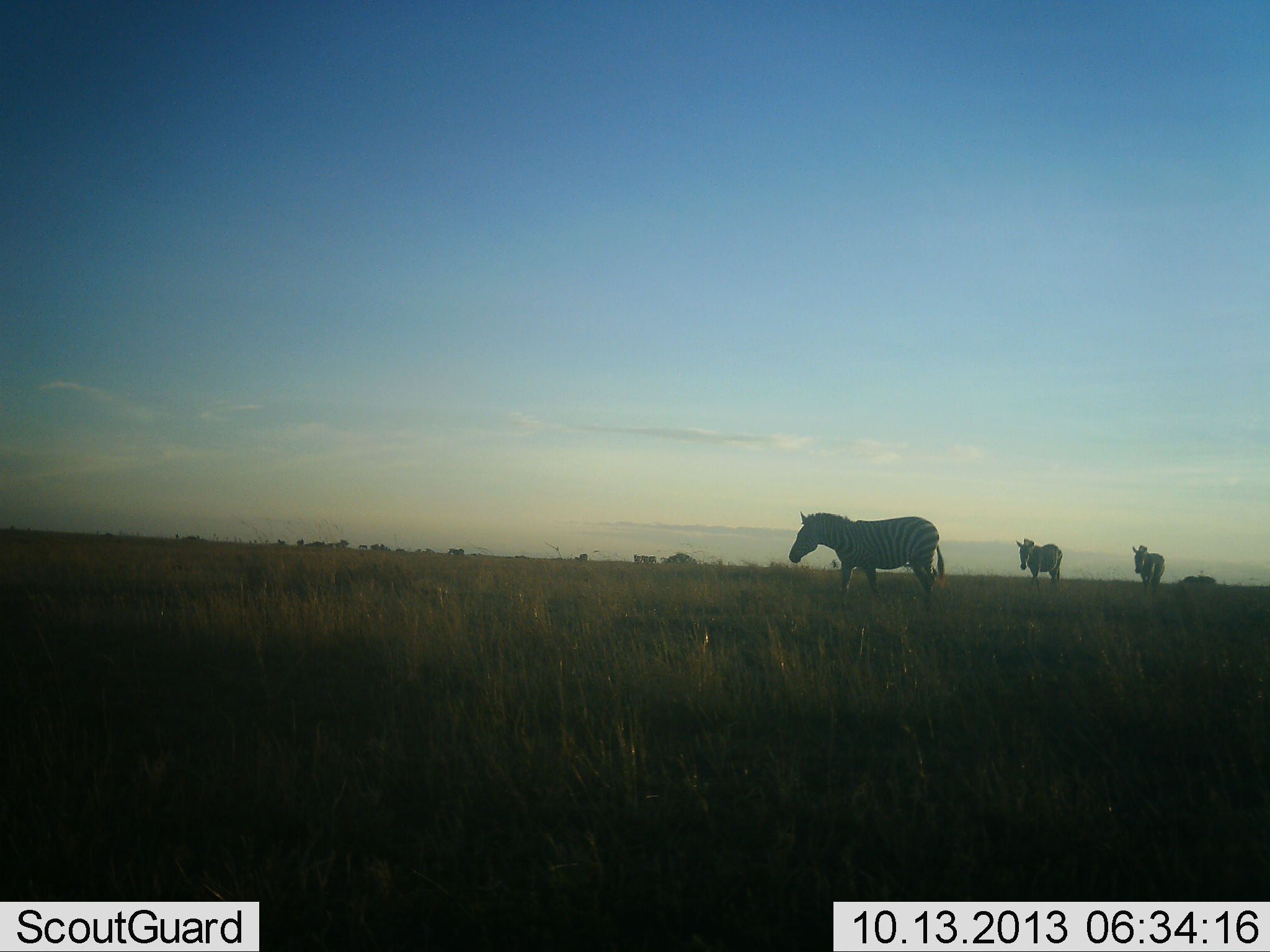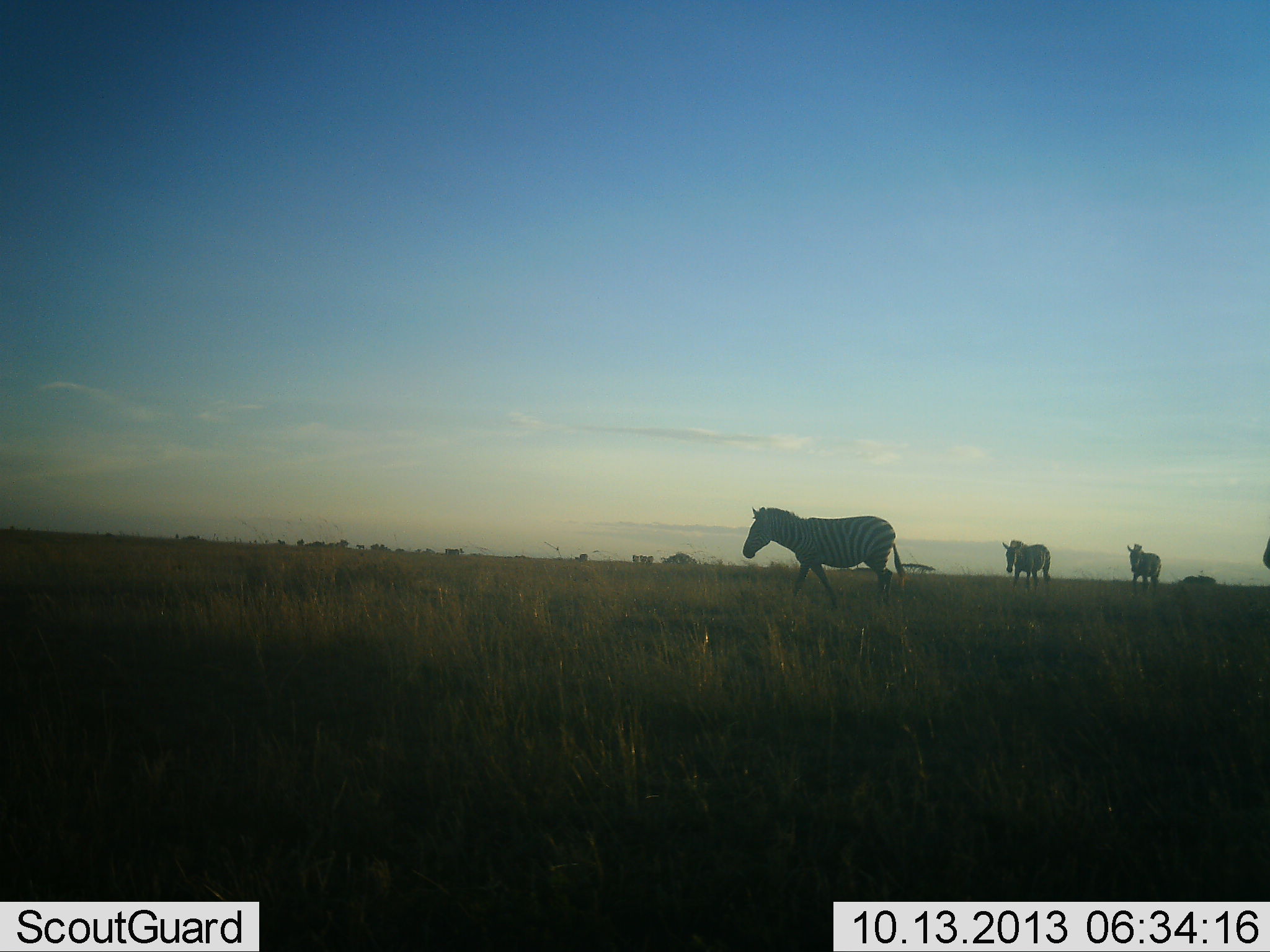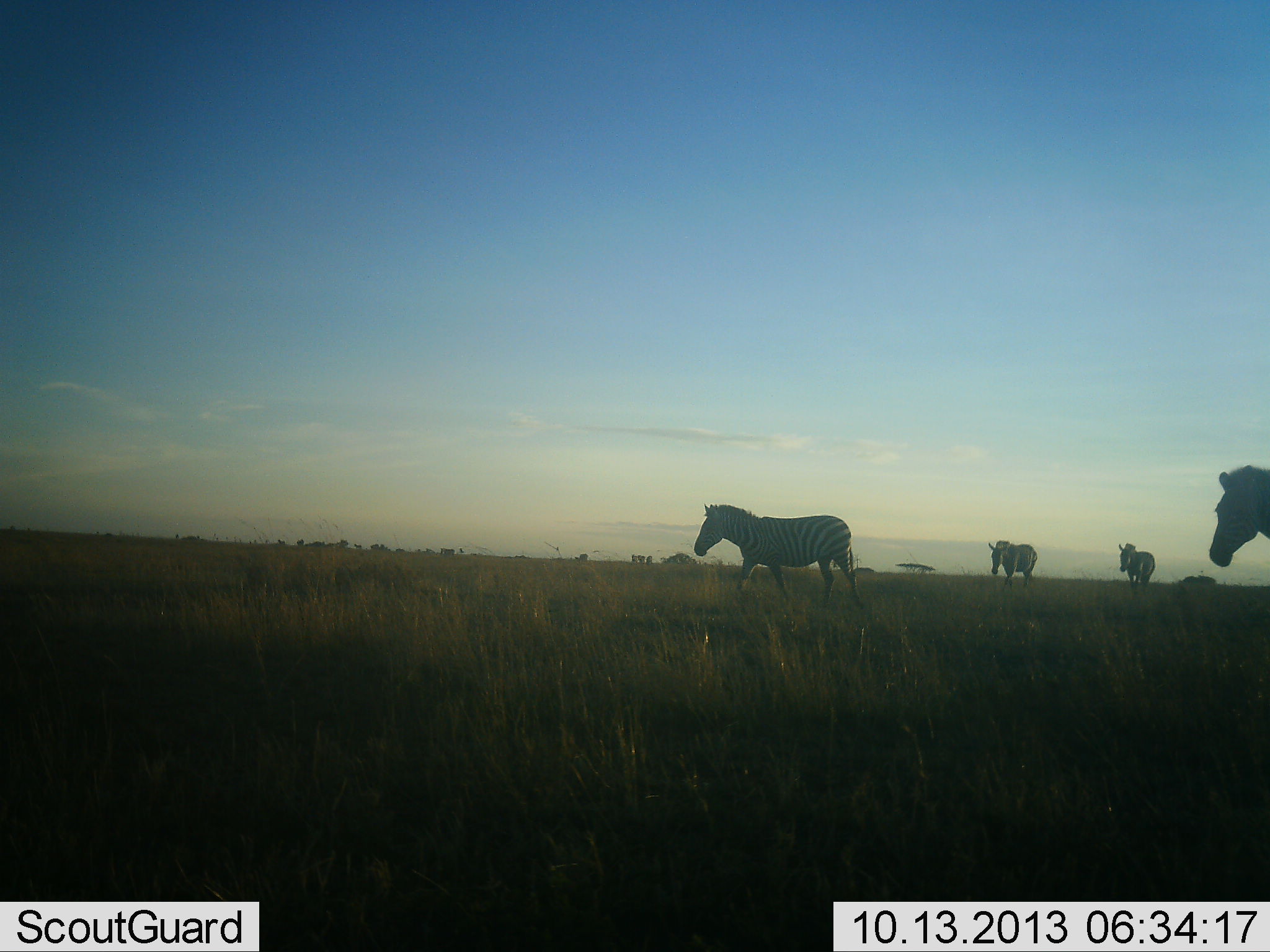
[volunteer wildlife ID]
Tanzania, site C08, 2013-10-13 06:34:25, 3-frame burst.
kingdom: Animalia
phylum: Chordata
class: Mammalia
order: Perissodactyla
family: Equidae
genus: Equus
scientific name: Equus quagga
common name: plains zebra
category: zebra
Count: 4.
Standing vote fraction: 16%.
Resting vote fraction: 0%.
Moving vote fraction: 100%.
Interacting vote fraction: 0%.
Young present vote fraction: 0%.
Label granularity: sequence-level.